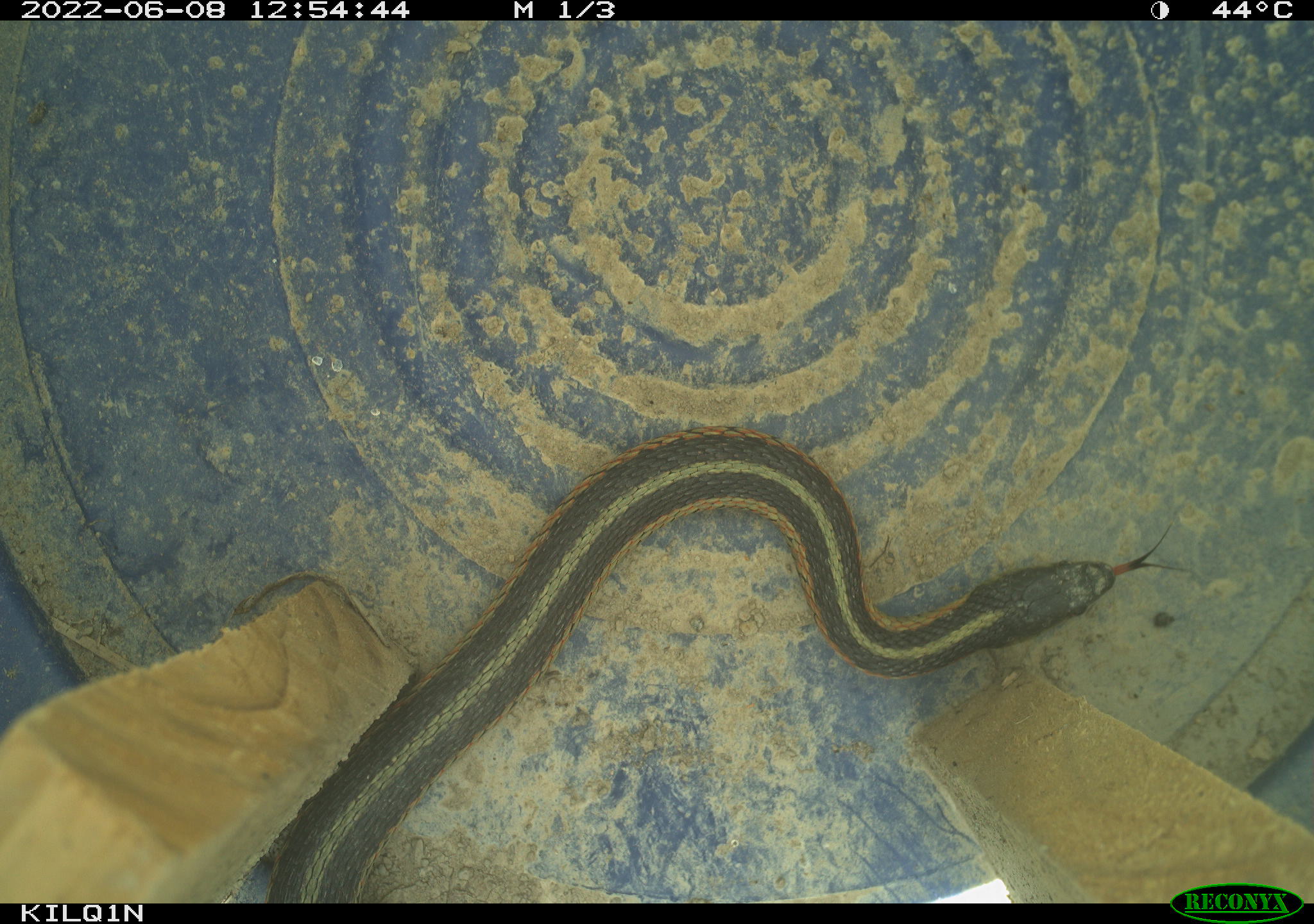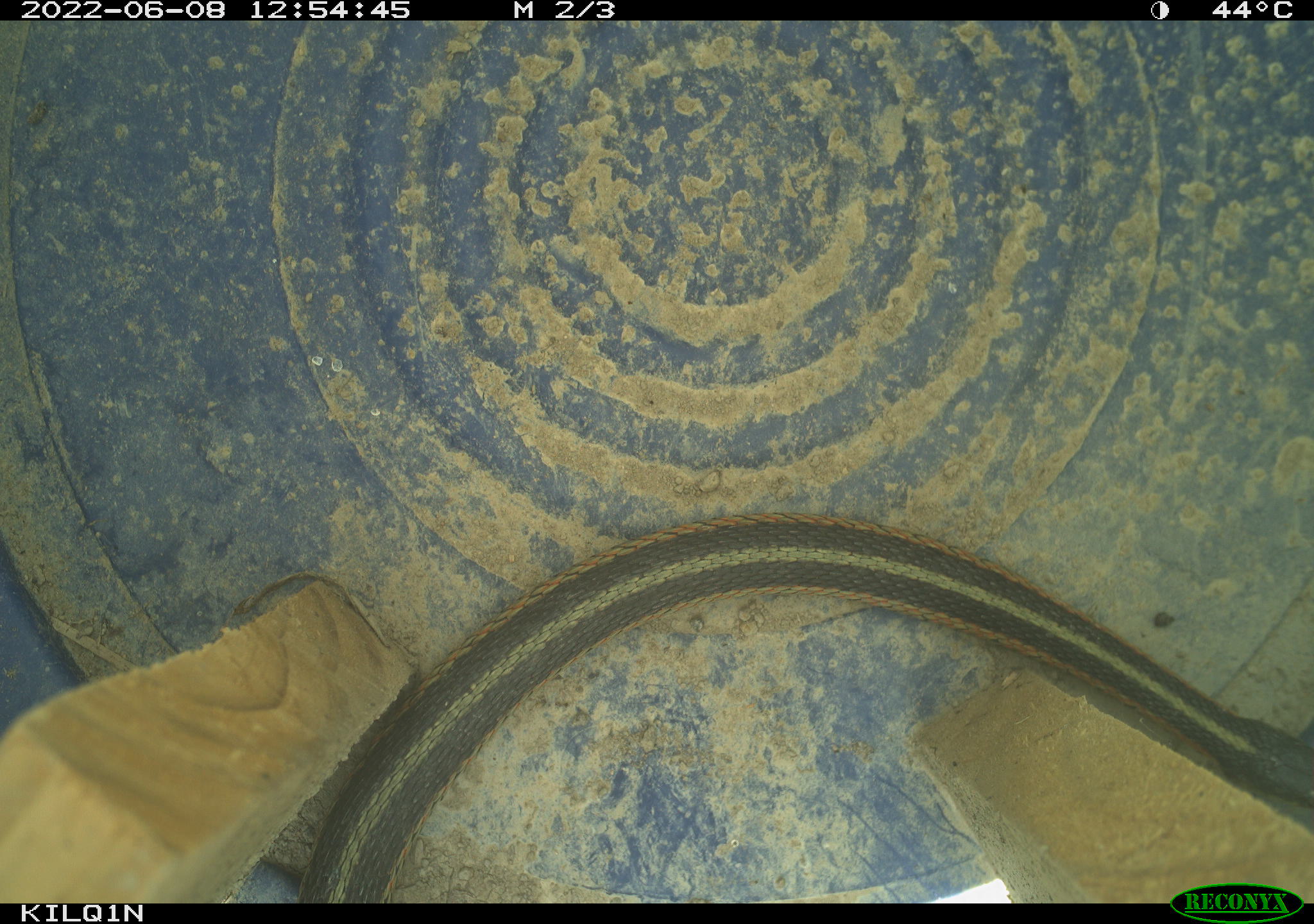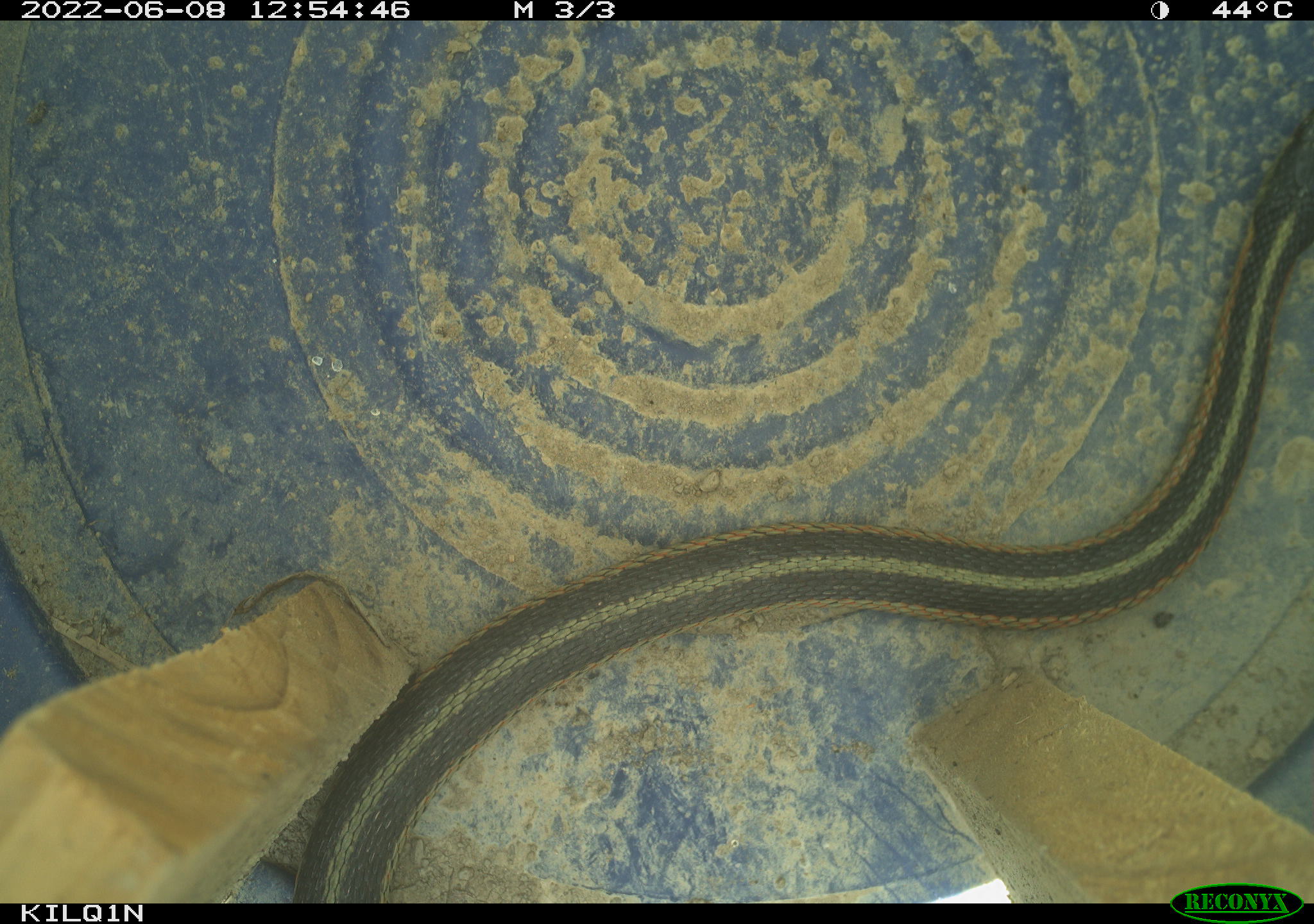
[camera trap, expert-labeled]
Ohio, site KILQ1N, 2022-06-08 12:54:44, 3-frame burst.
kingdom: Animalia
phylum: Chordata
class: Reptilia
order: Squamata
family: Colubridae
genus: Thamnophis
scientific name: Thamnophis sirtalis sirtalis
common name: eastern gartersnake